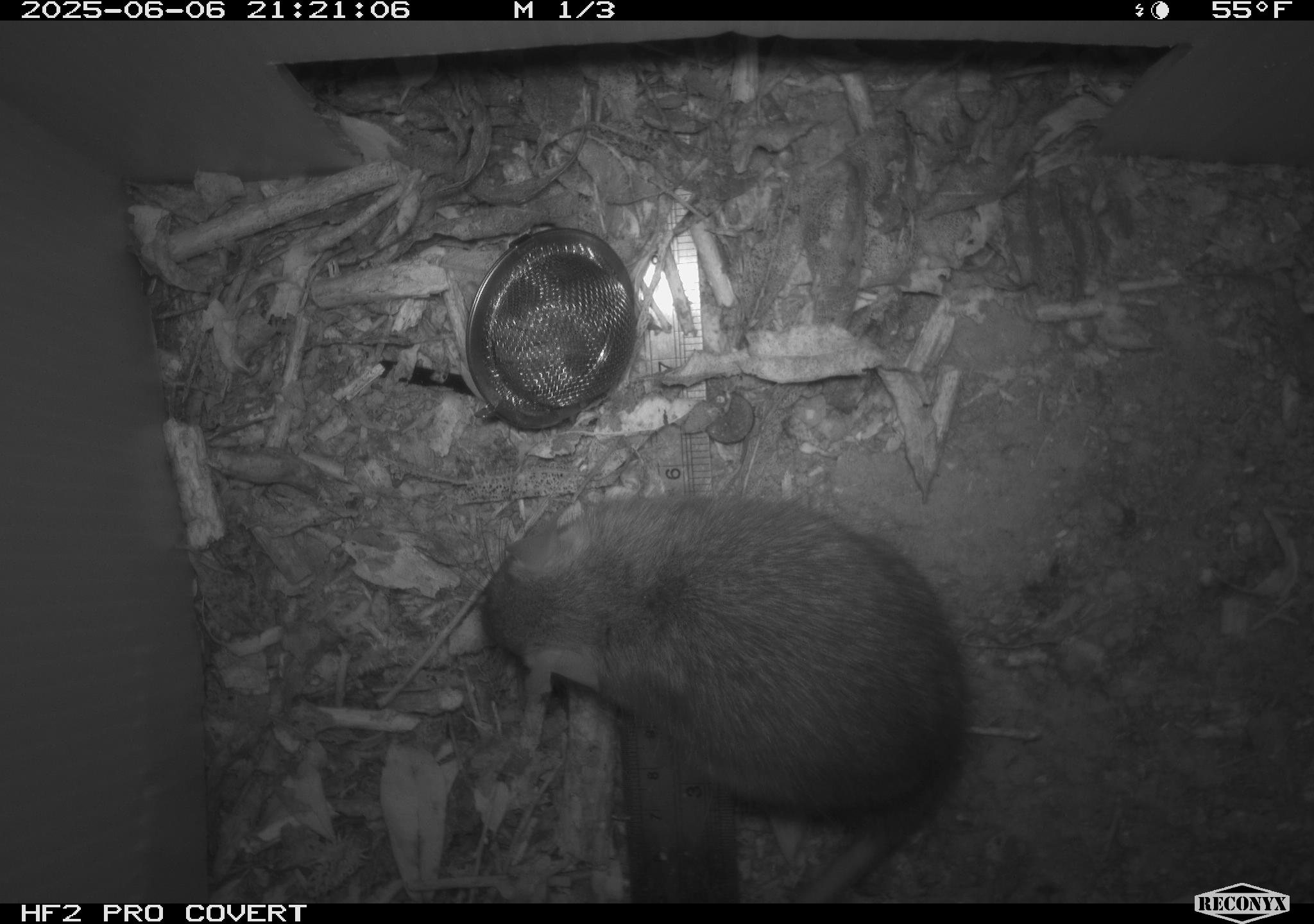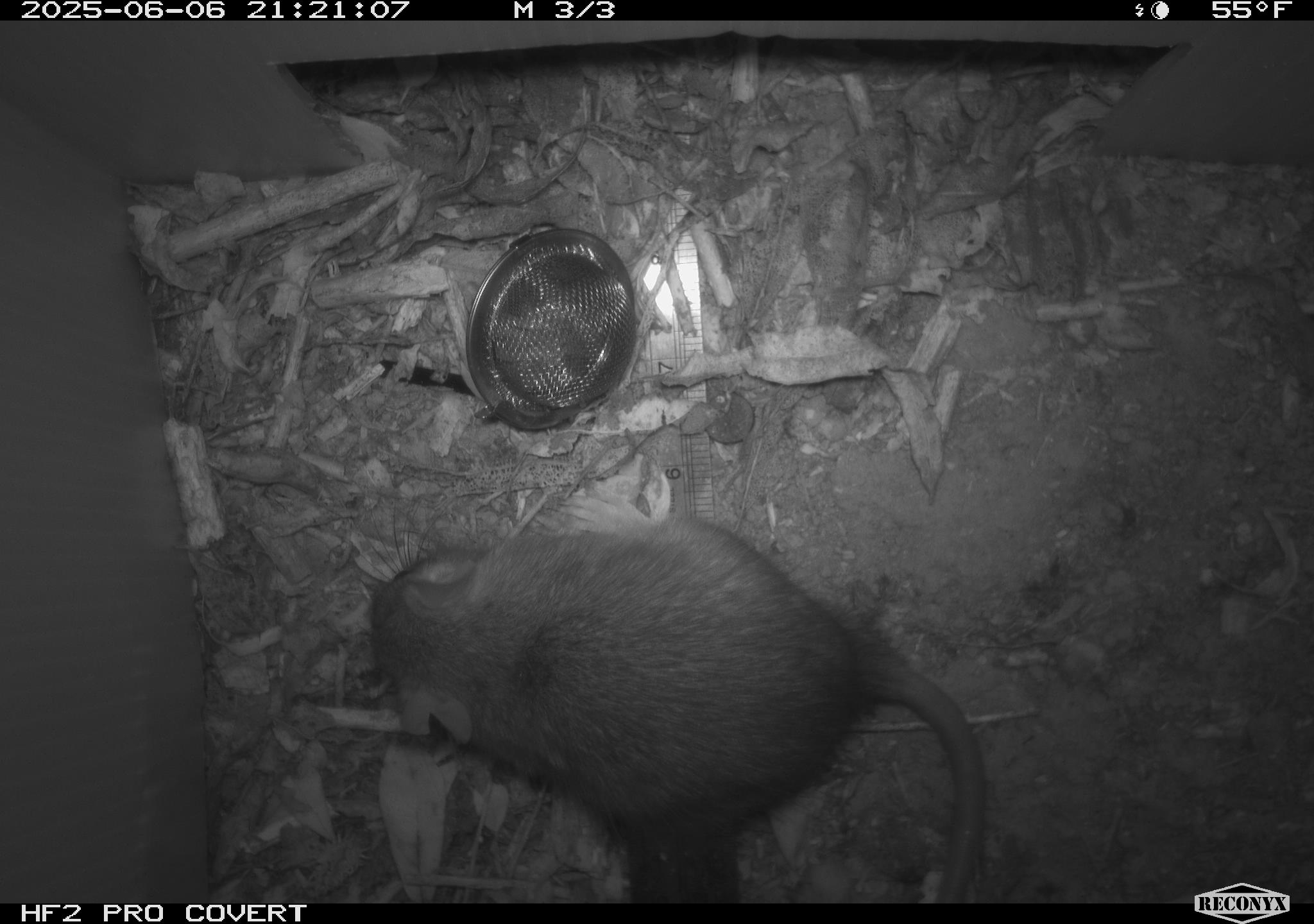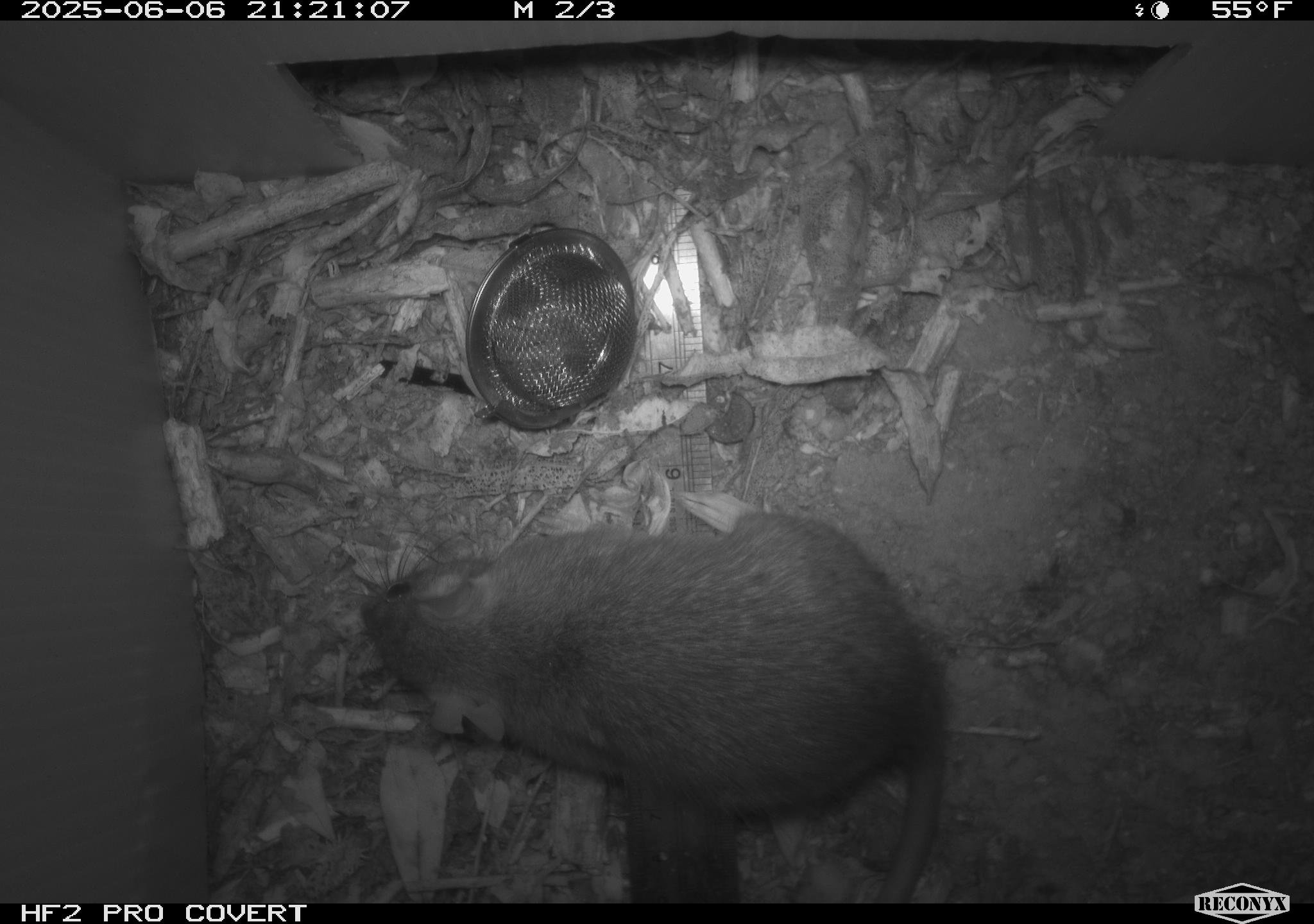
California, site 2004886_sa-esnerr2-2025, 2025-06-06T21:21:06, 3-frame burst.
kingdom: Animalia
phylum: Chordata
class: Mammalia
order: Rodentia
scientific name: Rodentia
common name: rodent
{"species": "rodent (Rodentia)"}